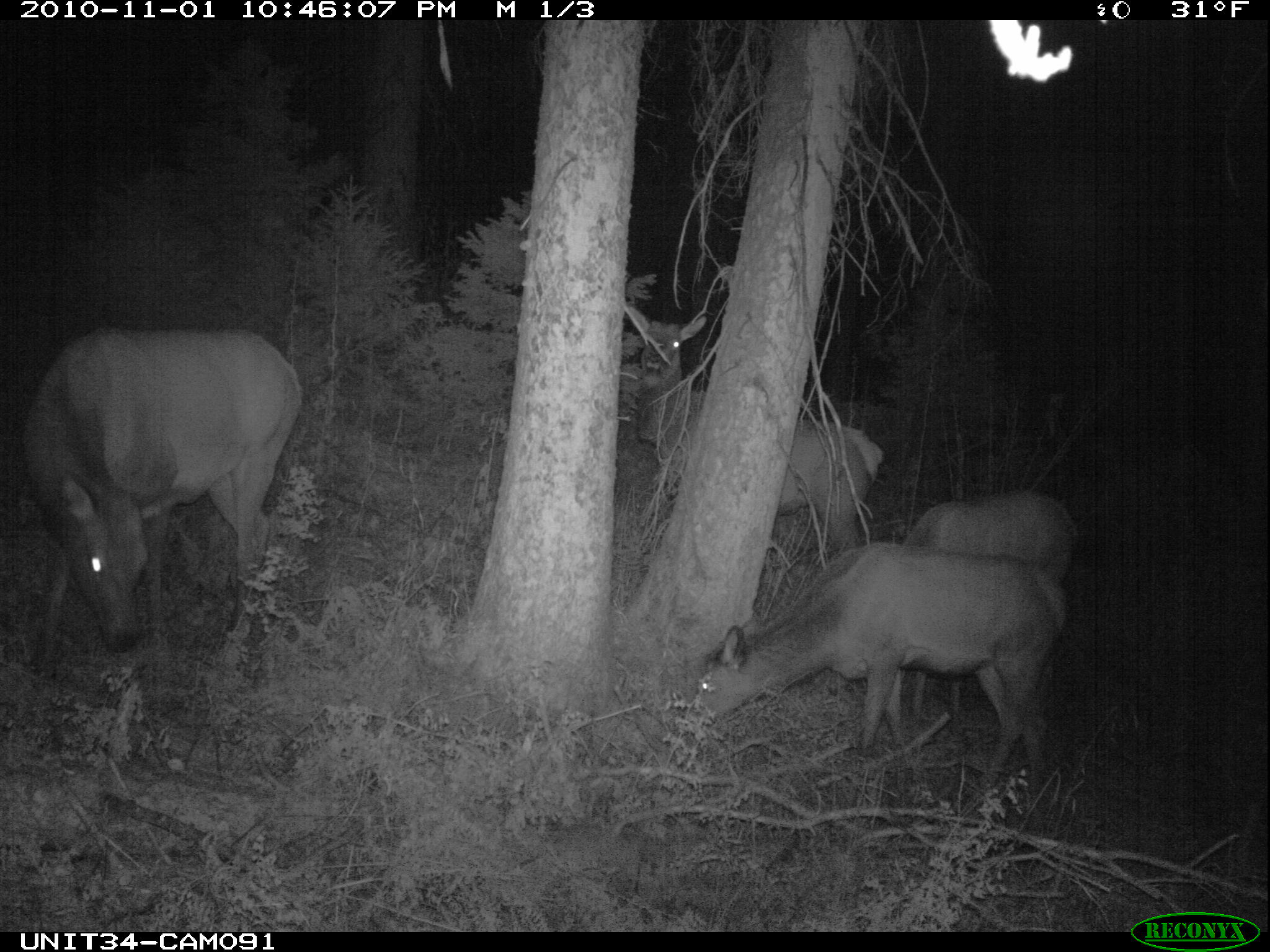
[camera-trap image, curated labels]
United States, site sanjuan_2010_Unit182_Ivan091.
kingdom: Animalia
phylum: Chordata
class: Mammalia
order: Artiodactyla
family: Cervidae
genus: Cervus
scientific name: Cervus elaphus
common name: red deer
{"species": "Cervus elaphus (red deer)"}